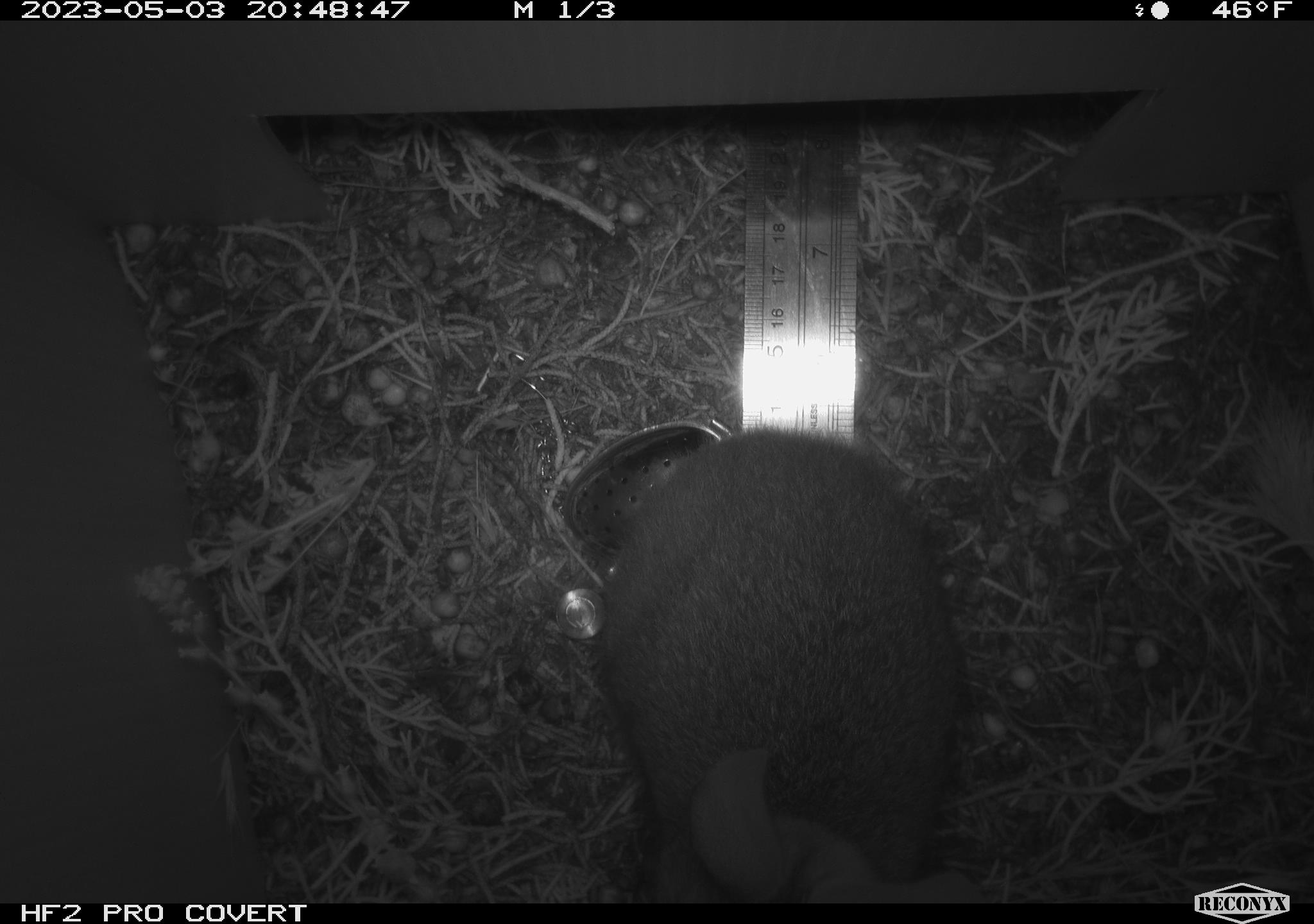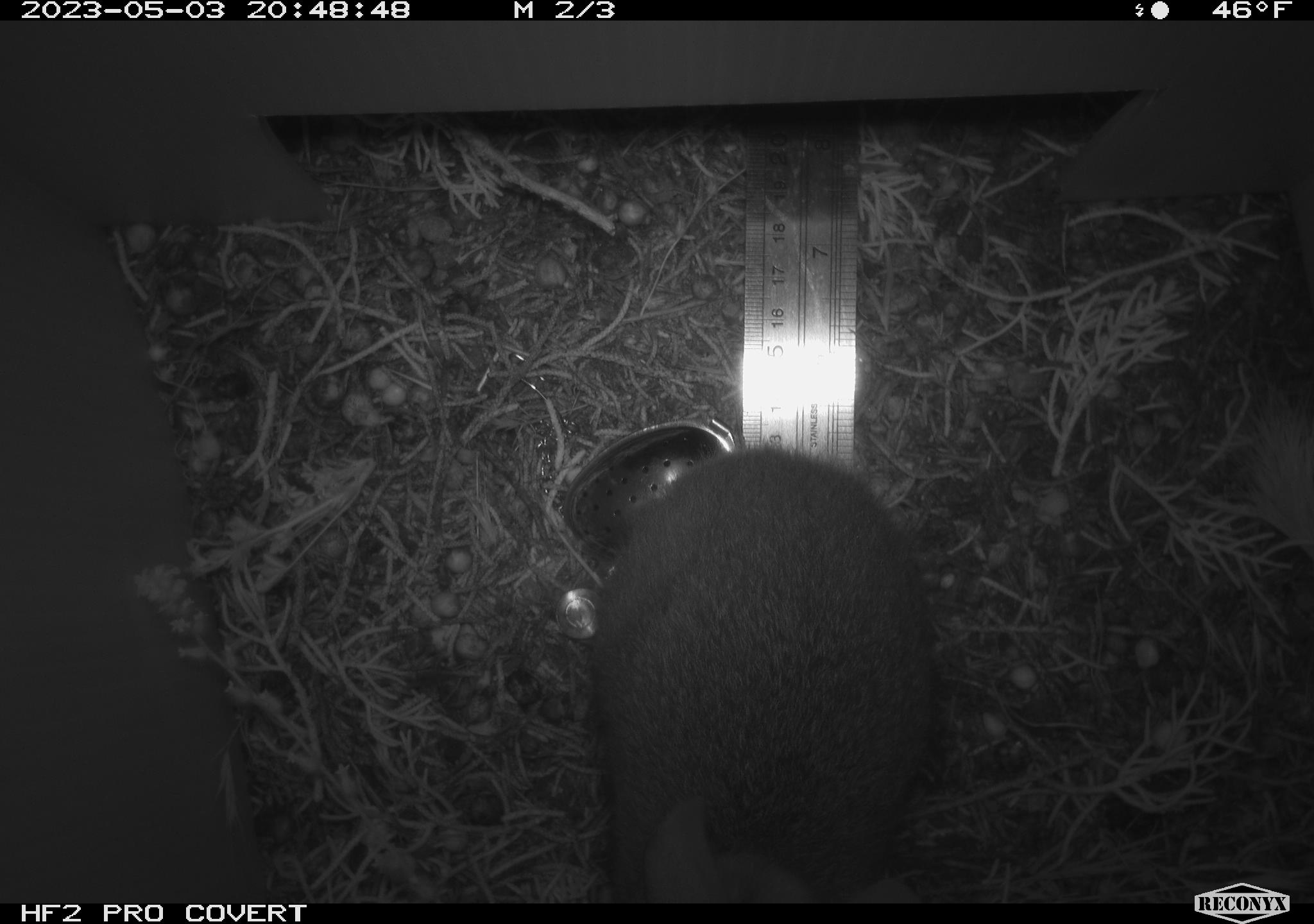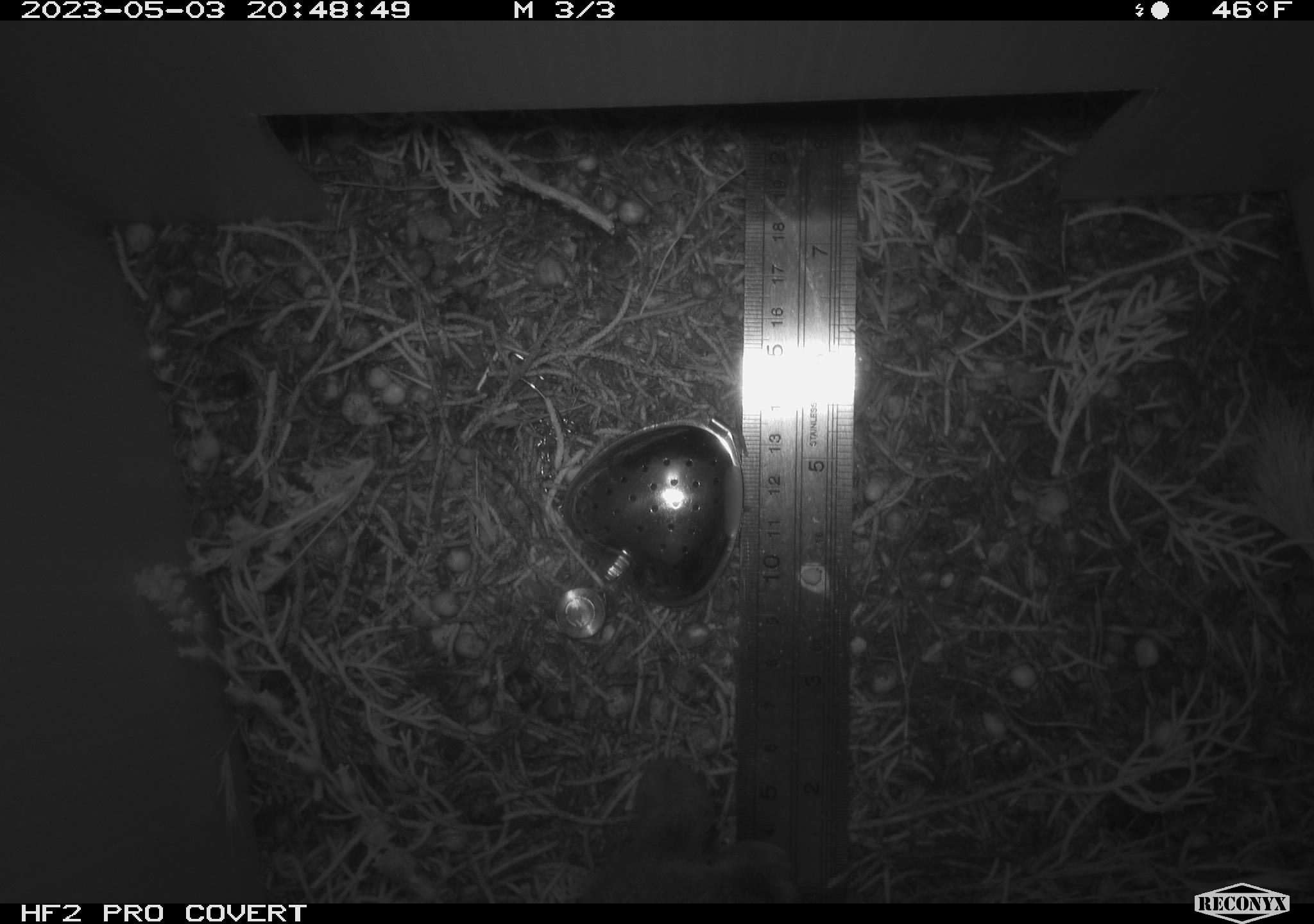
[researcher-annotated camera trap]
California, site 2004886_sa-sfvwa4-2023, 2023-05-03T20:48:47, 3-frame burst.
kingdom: Animalia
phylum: Chordata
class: Mammalia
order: Lagomorpha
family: Leporidae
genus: Sylvilagus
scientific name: Sylvilagus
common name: cottontail rabbits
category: sylvilagus species